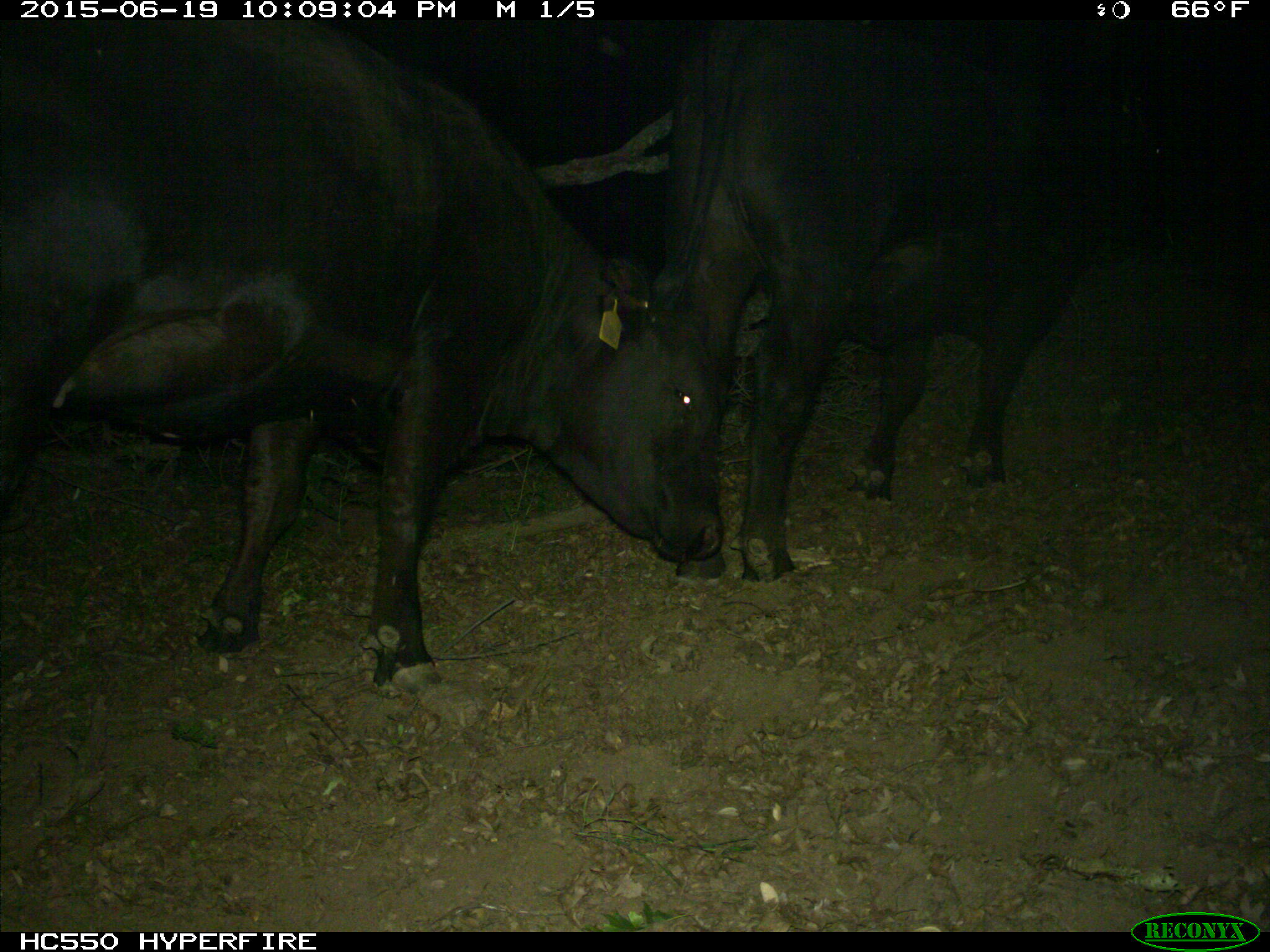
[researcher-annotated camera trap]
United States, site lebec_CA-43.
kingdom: Animalia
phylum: Chordata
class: Mammalia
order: Artiodactyla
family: Bovidae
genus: Bos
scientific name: Bos taurus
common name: domestic cow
Bos taurus (domestic cow).